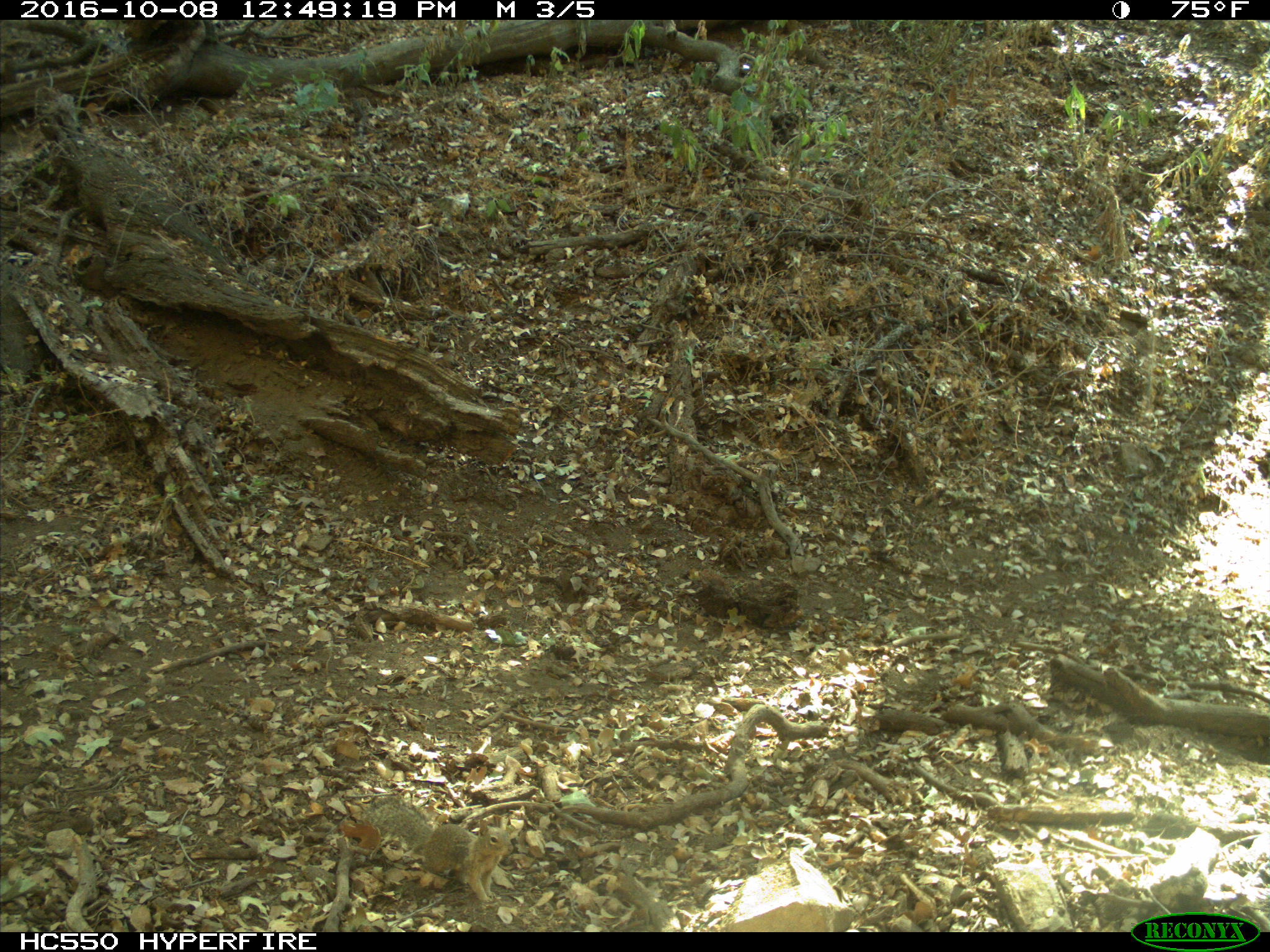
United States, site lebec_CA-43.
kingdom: Animalia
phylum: Chordata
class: Mammalia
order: Rodentia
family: Sciuridae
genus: Otospermophilus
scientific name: Otospermophilus beecheyi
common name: california ground squirrel